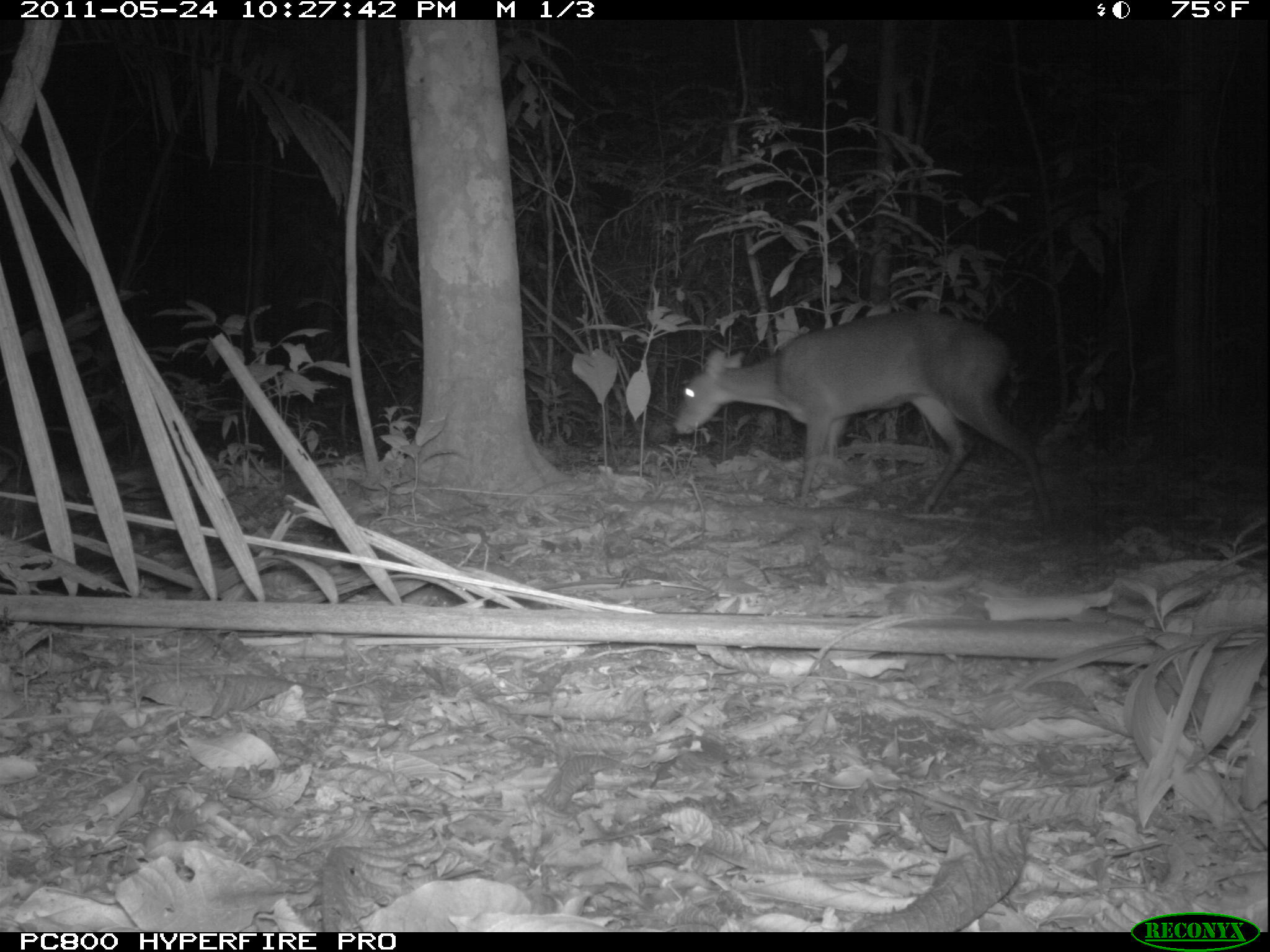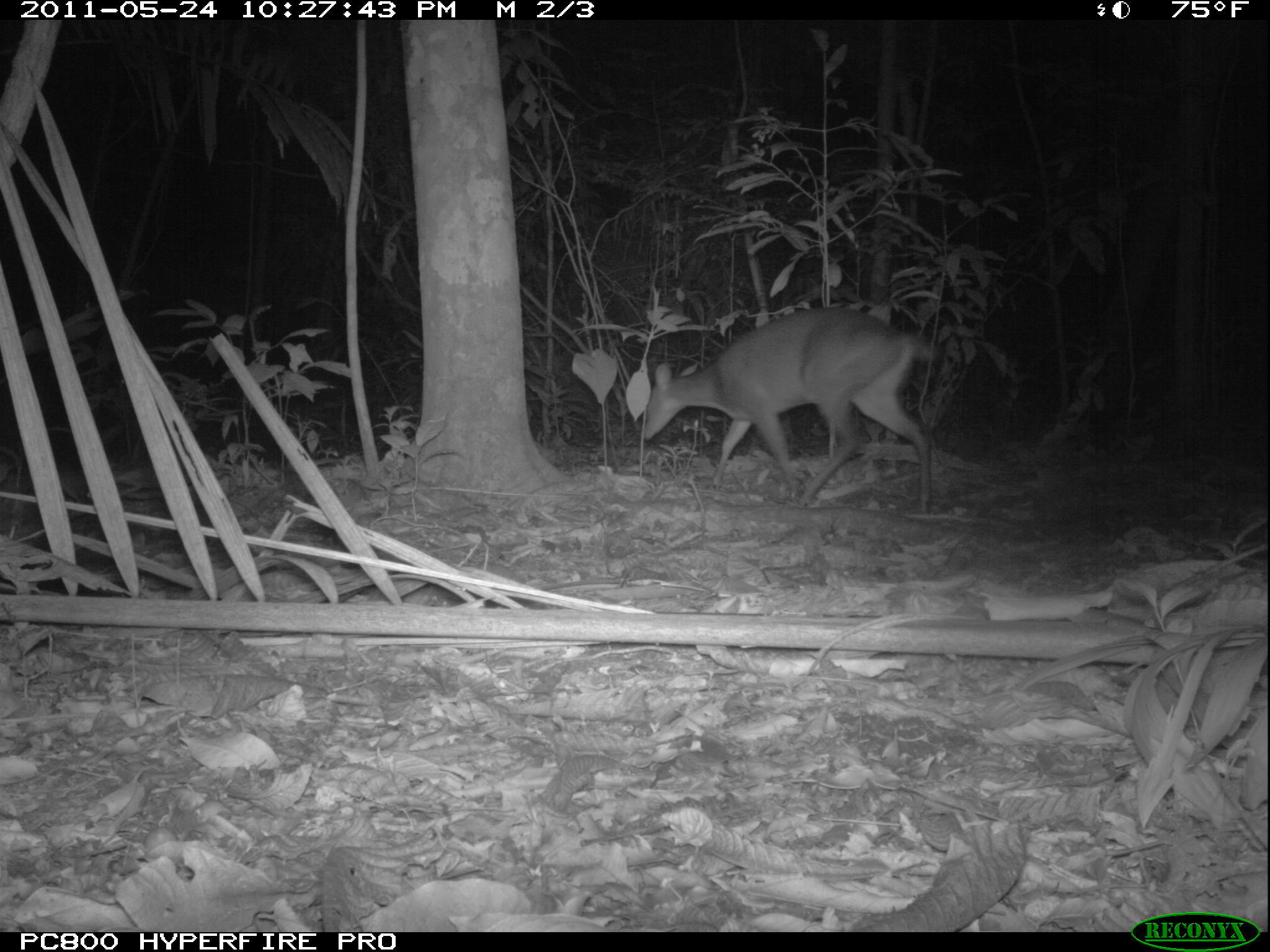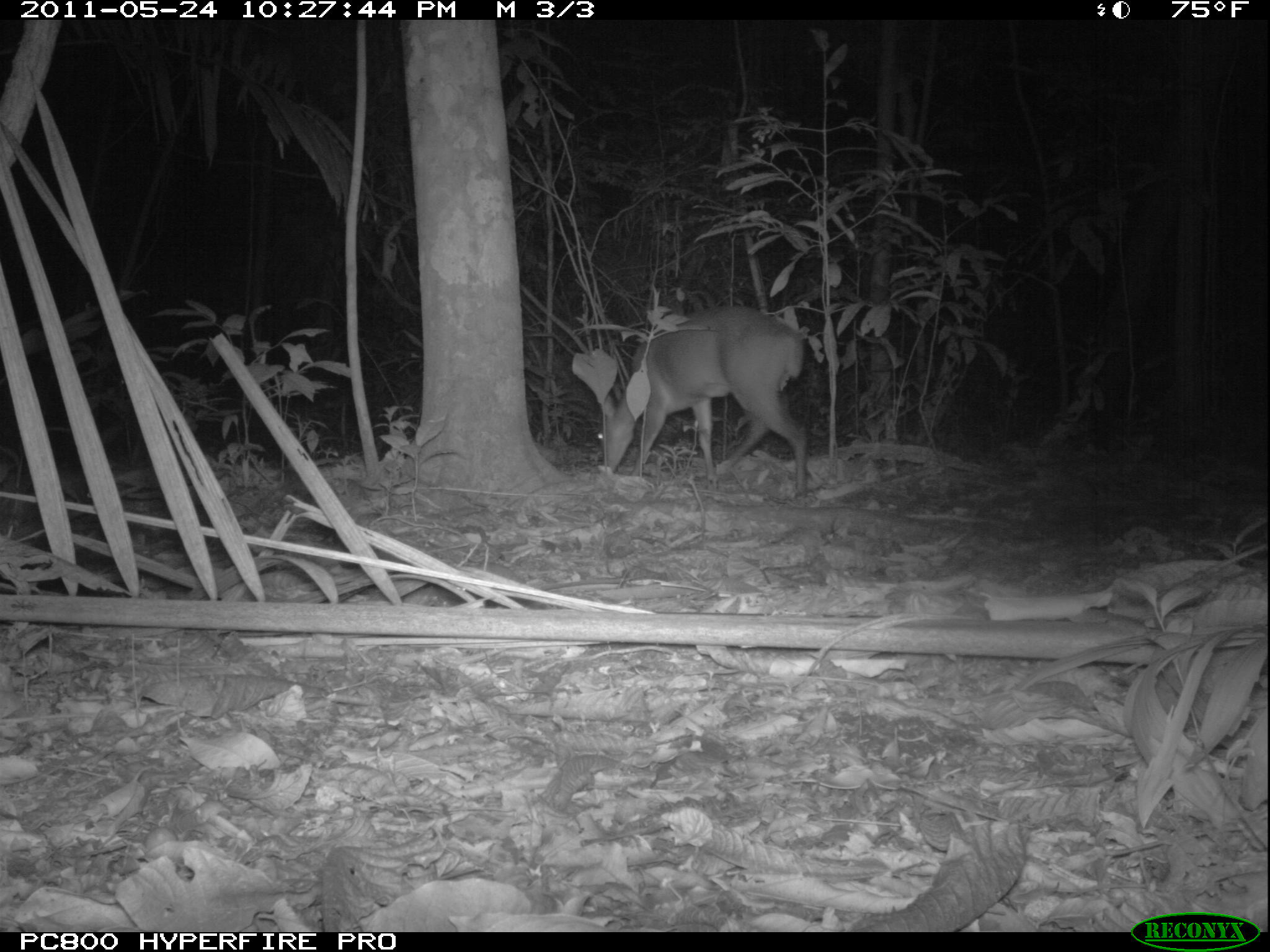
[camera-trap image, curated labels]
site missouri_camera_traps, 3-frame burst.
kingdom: Animalia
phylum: Chordata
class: Mammalia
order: Artiodactyla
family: Cervidae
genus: Mazama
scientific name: Mazama americana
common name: red brocket deer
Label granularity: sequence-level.